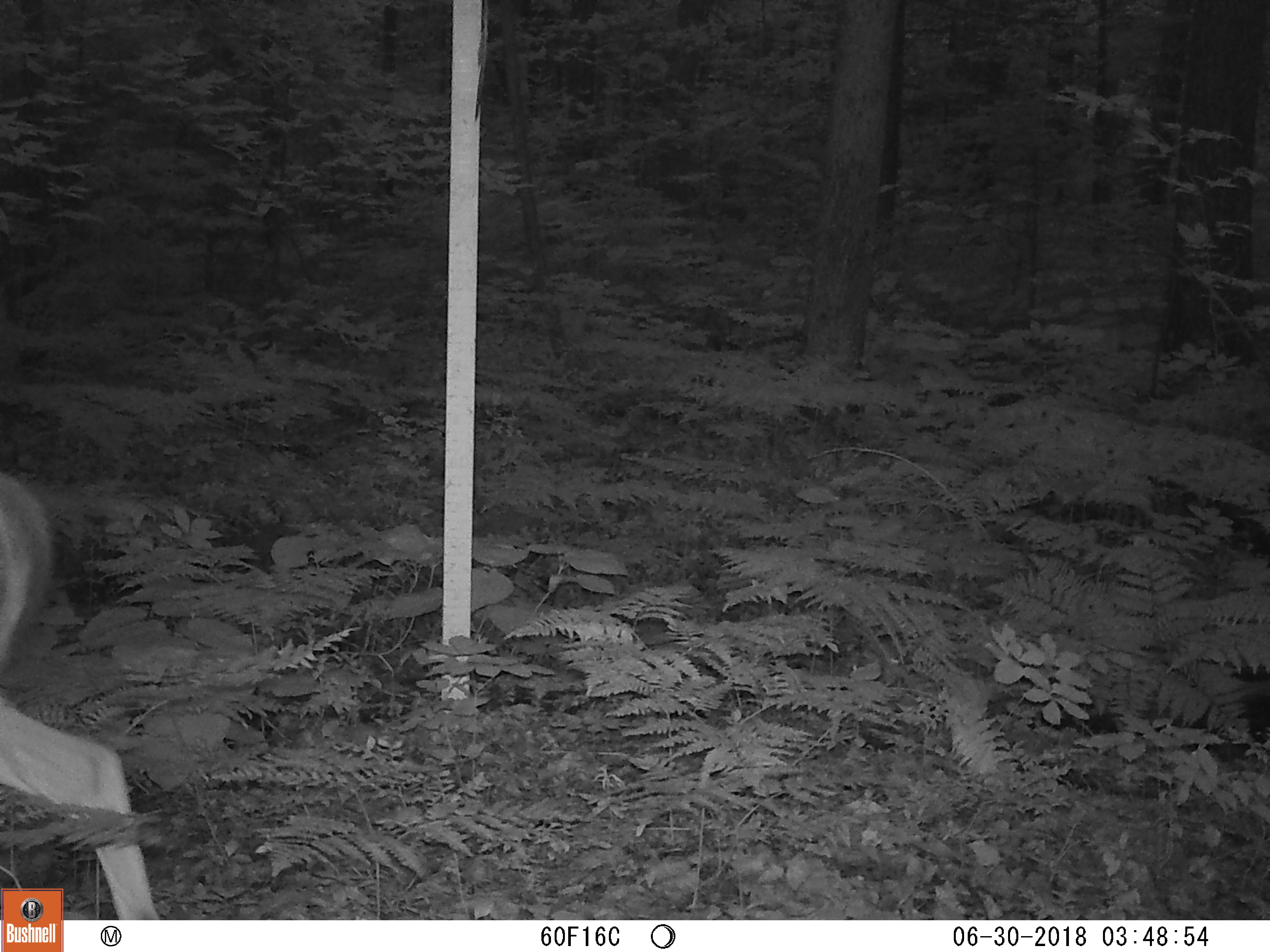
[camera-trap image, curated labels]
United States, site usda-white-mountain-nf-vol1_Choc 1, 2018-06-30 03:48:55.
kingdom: Animalia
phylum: Chordata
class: Mammalia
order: Artiodactyla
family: Cervidae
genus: Odocoileus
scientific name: Odocoileus virginianus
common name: white-tailed deer